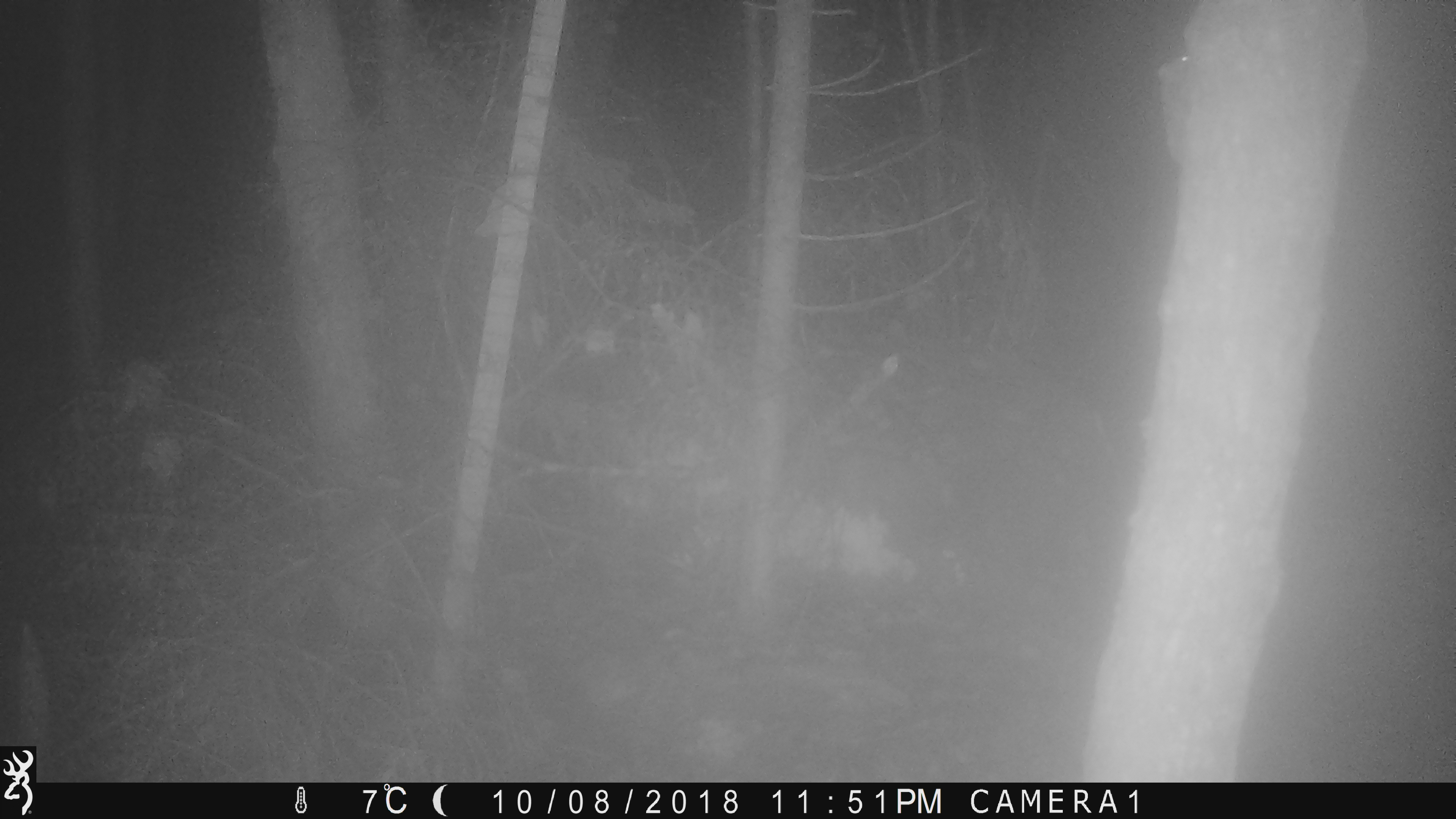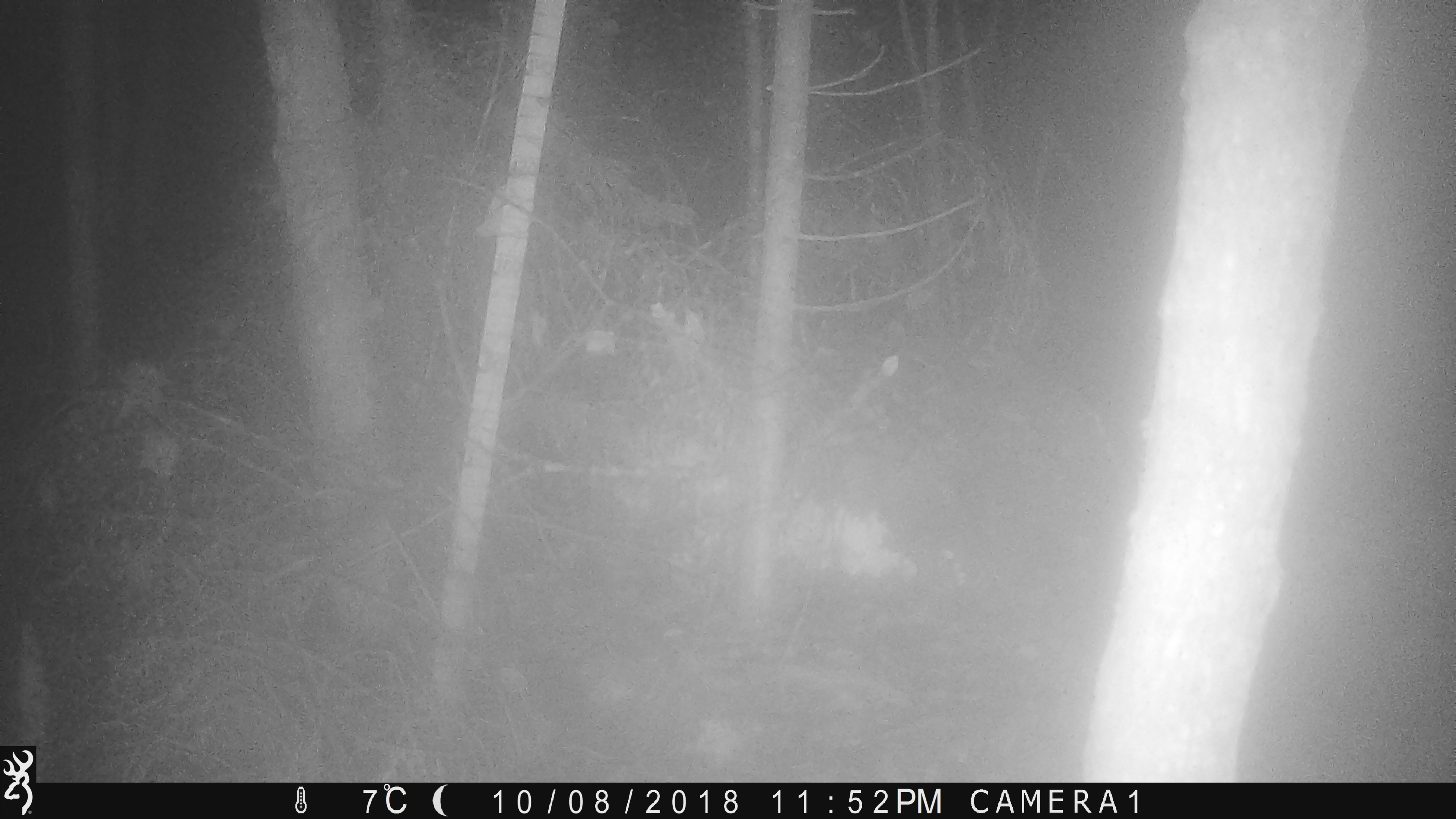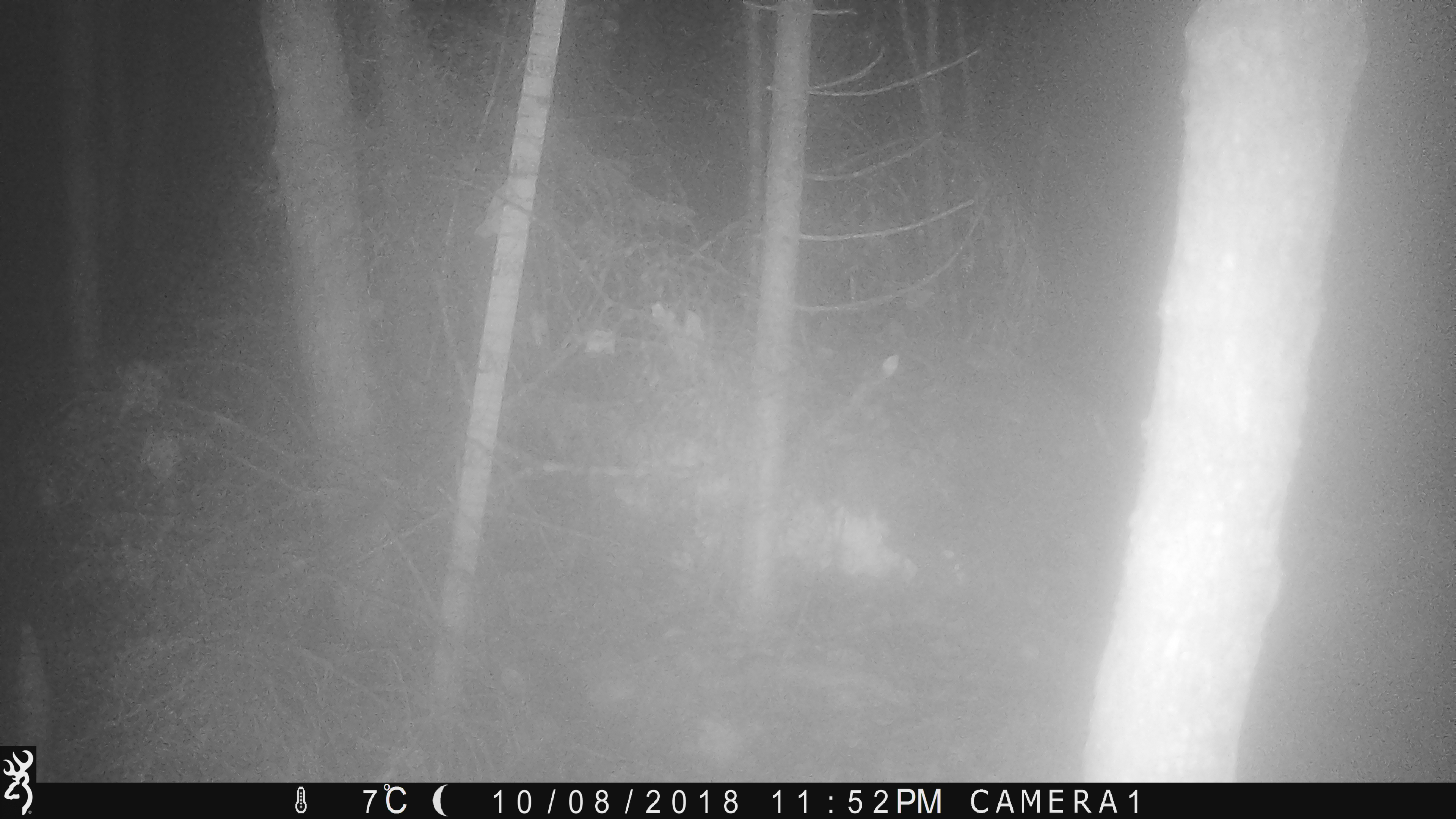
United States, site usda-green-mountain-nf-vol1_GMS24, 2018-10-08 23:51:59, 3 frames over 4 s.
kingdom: Animalia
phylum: Chordata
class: Mammalia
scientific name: Mammalia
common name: mammal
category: mammal sp.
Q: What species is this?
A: Mammal sp. (mammal) (Mammalia).